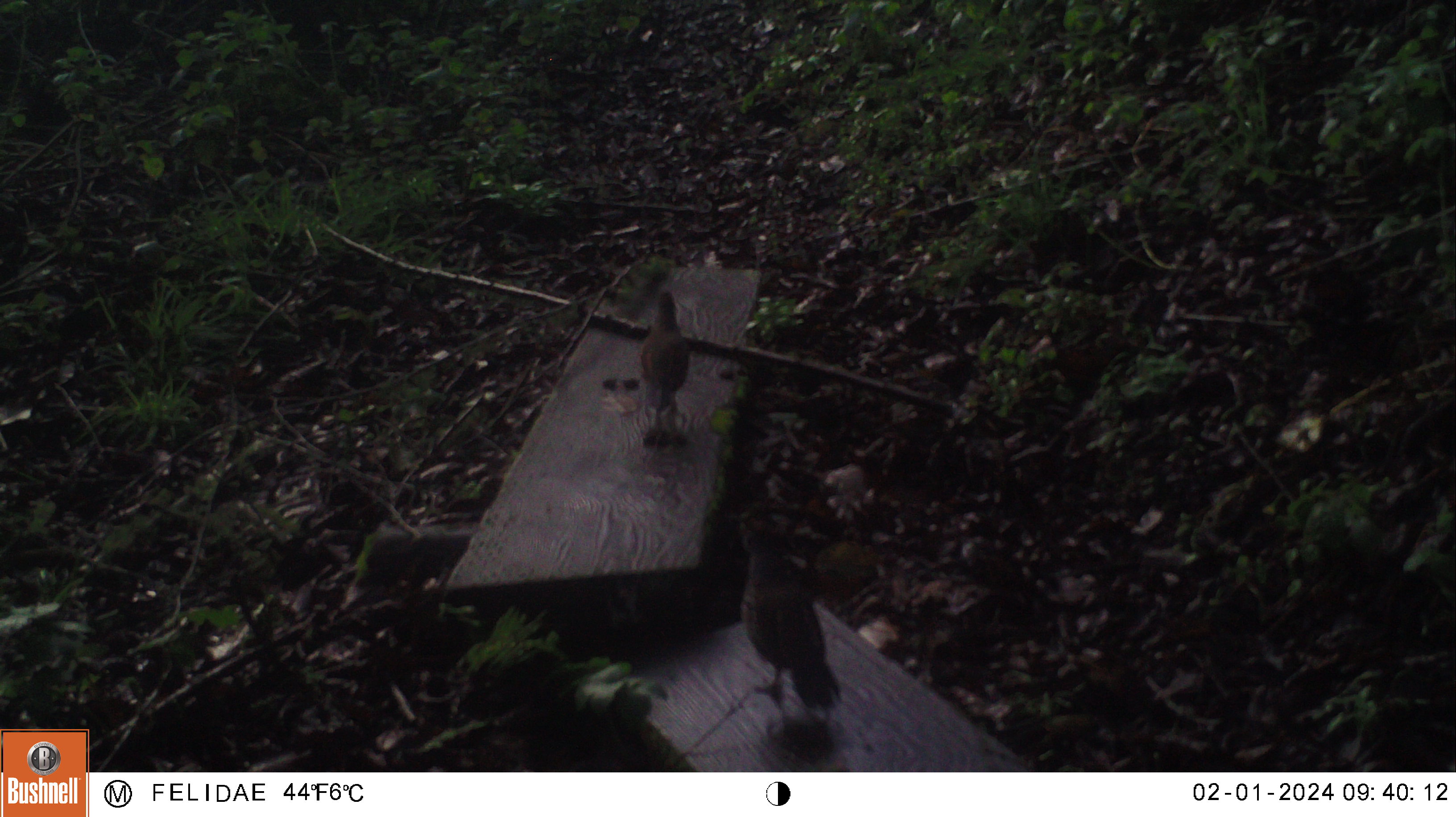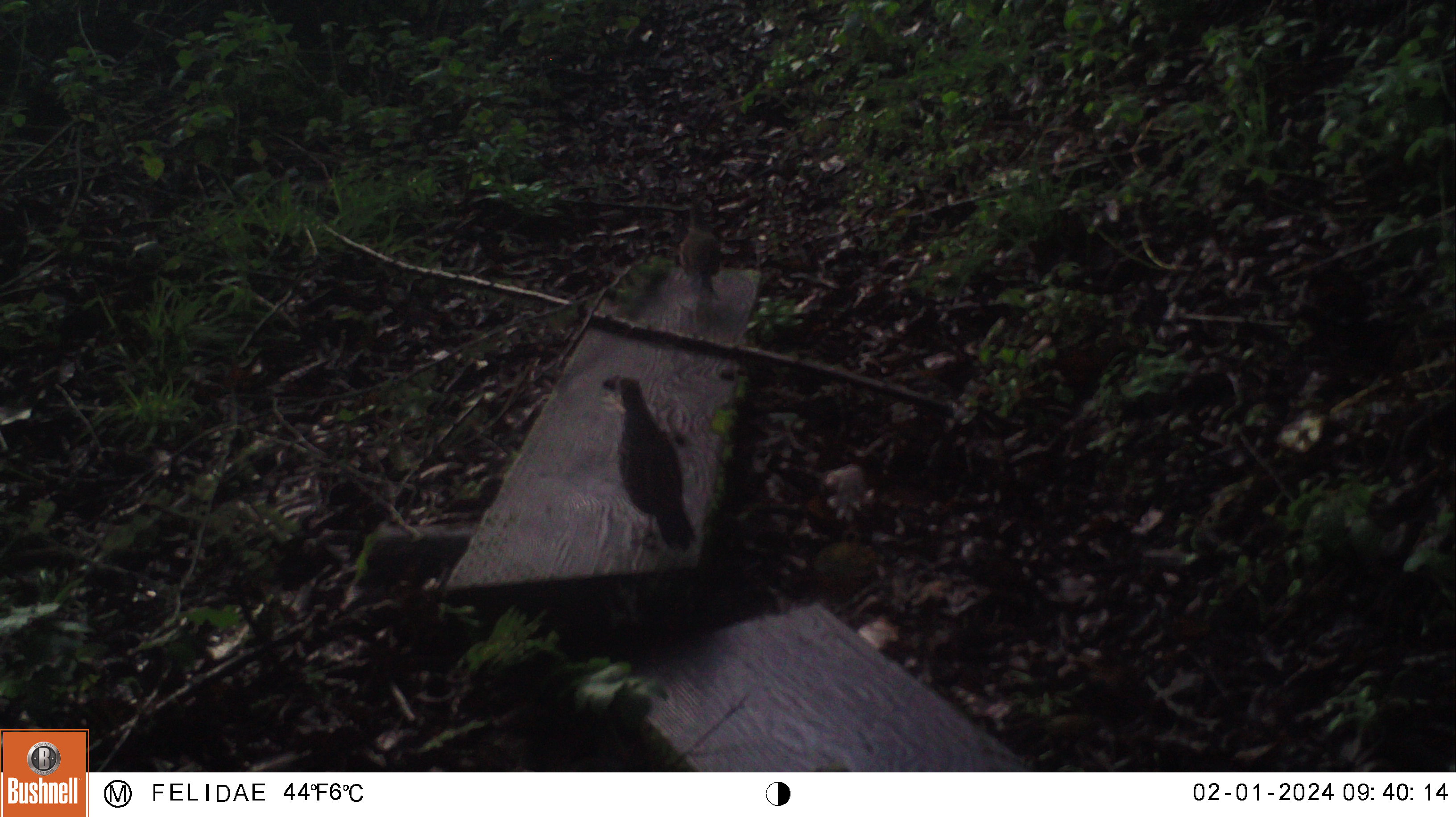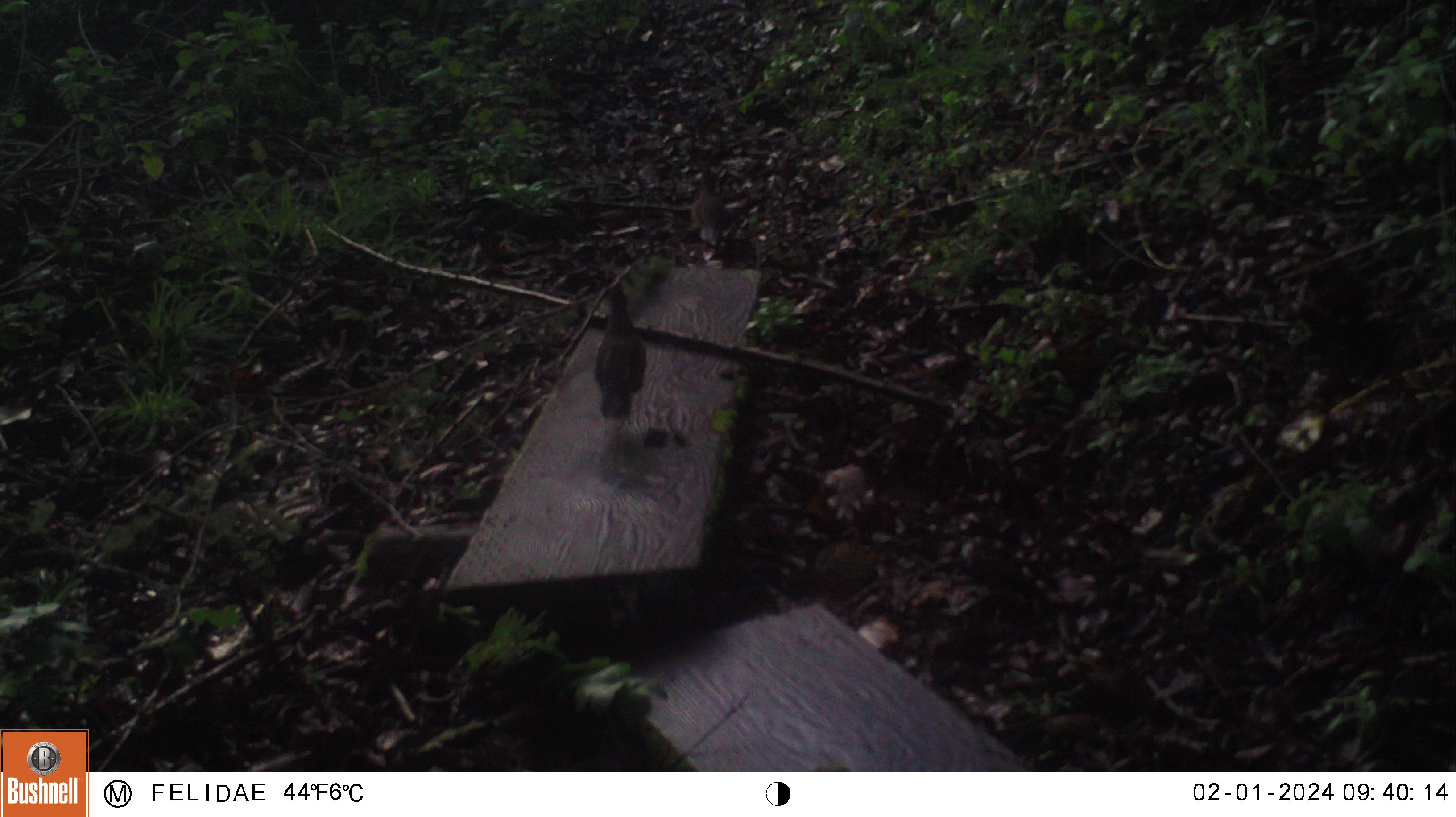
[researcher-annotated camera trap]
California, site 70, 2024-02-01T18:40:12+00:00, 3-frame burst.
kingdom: Animalia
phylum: Chordata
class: Aves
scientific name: Aves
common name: bird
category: unknown bird